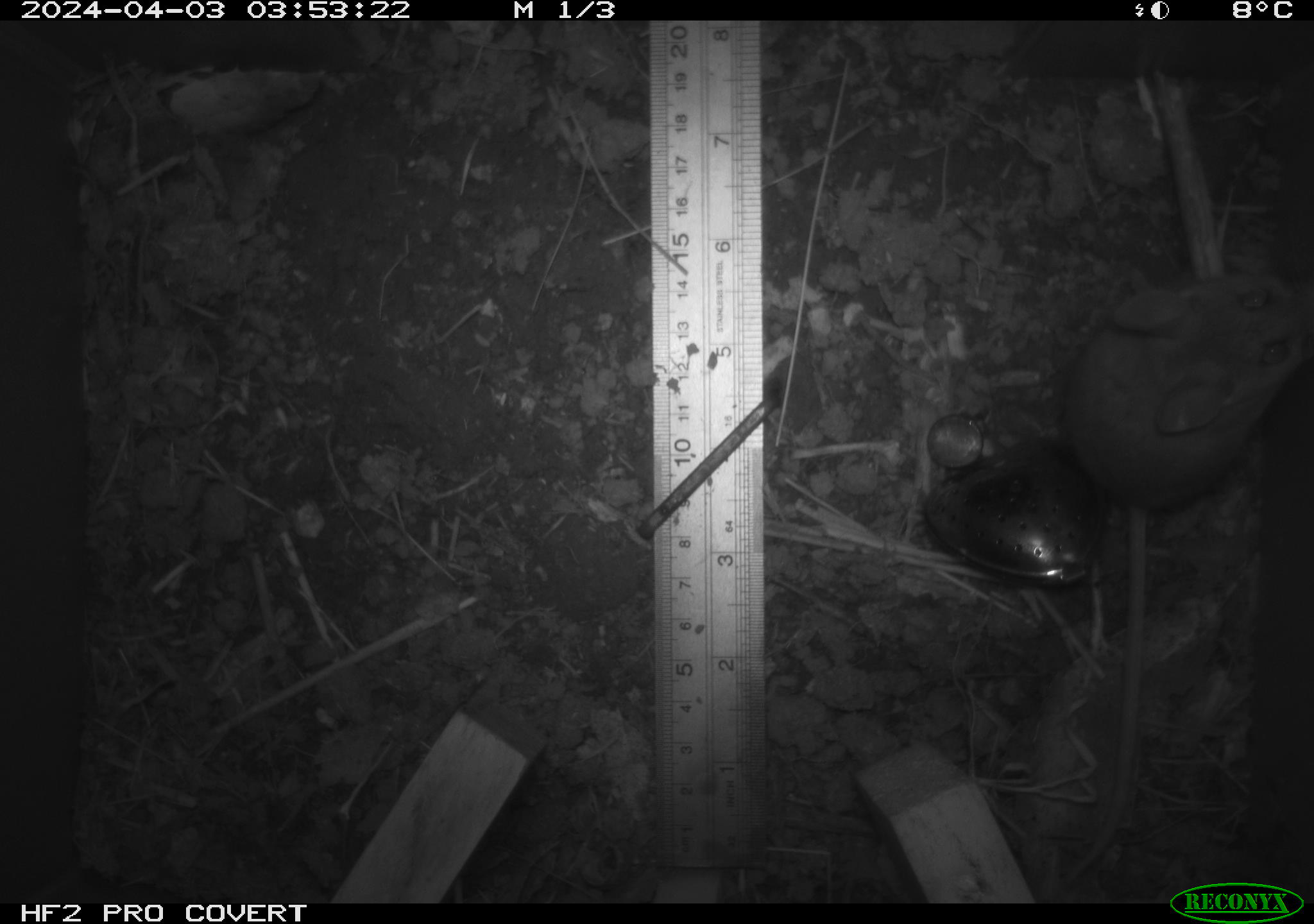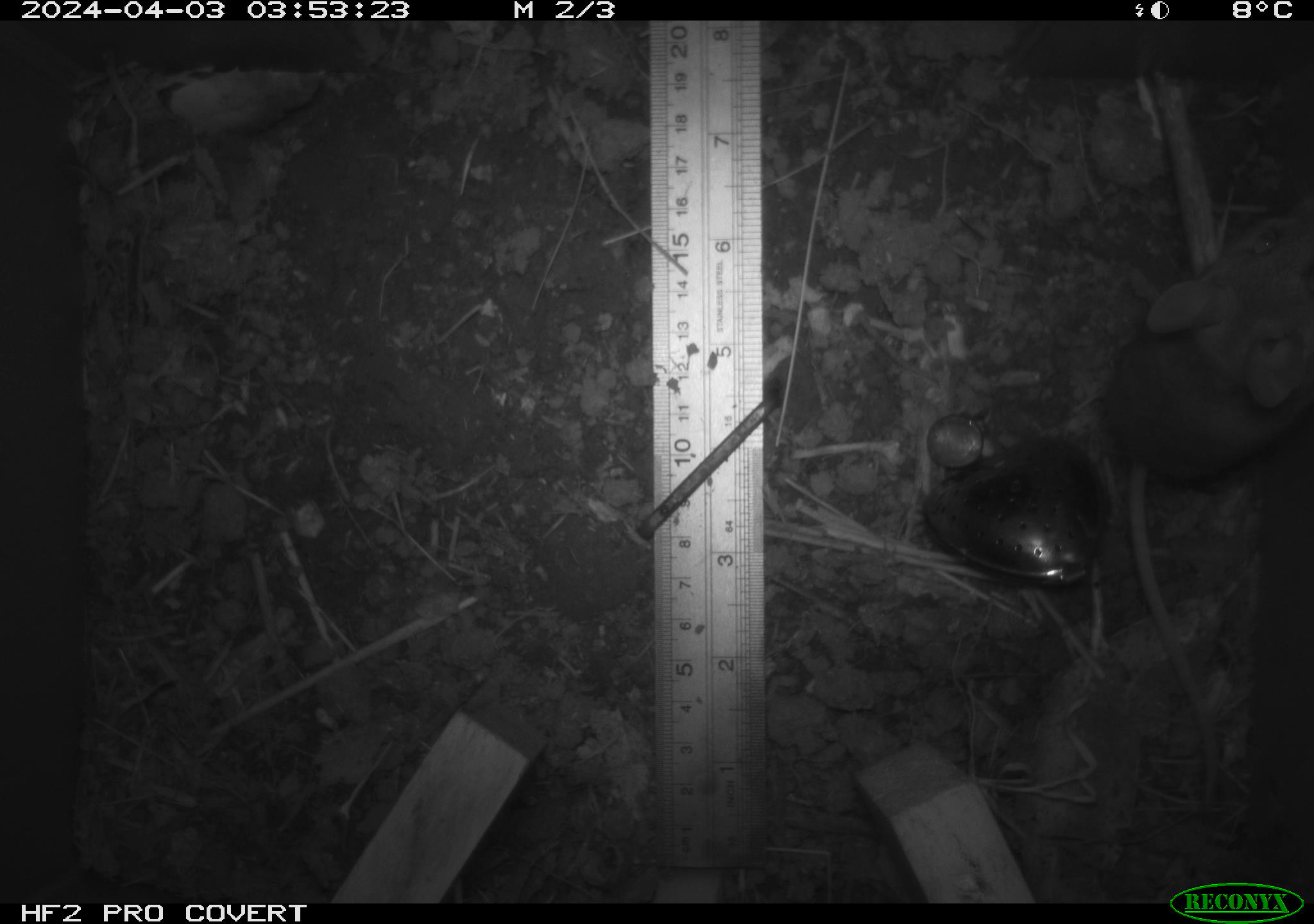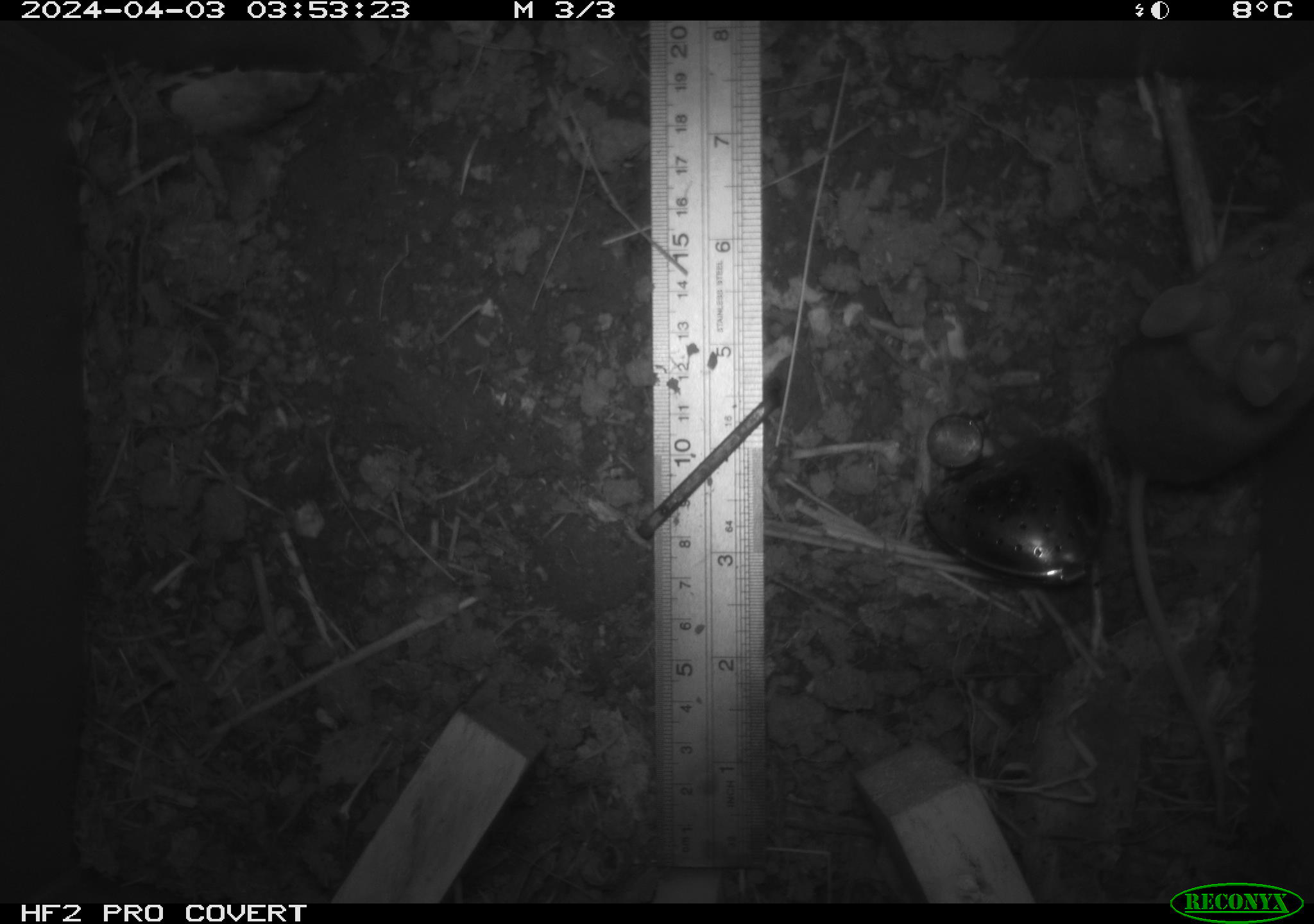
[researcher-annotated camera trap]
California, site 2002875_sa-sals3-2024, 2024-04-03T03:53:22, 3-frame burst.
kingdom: Animalia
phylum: Chordata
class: Mammalia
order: Rodentia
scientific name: Rodentia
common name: mouse species